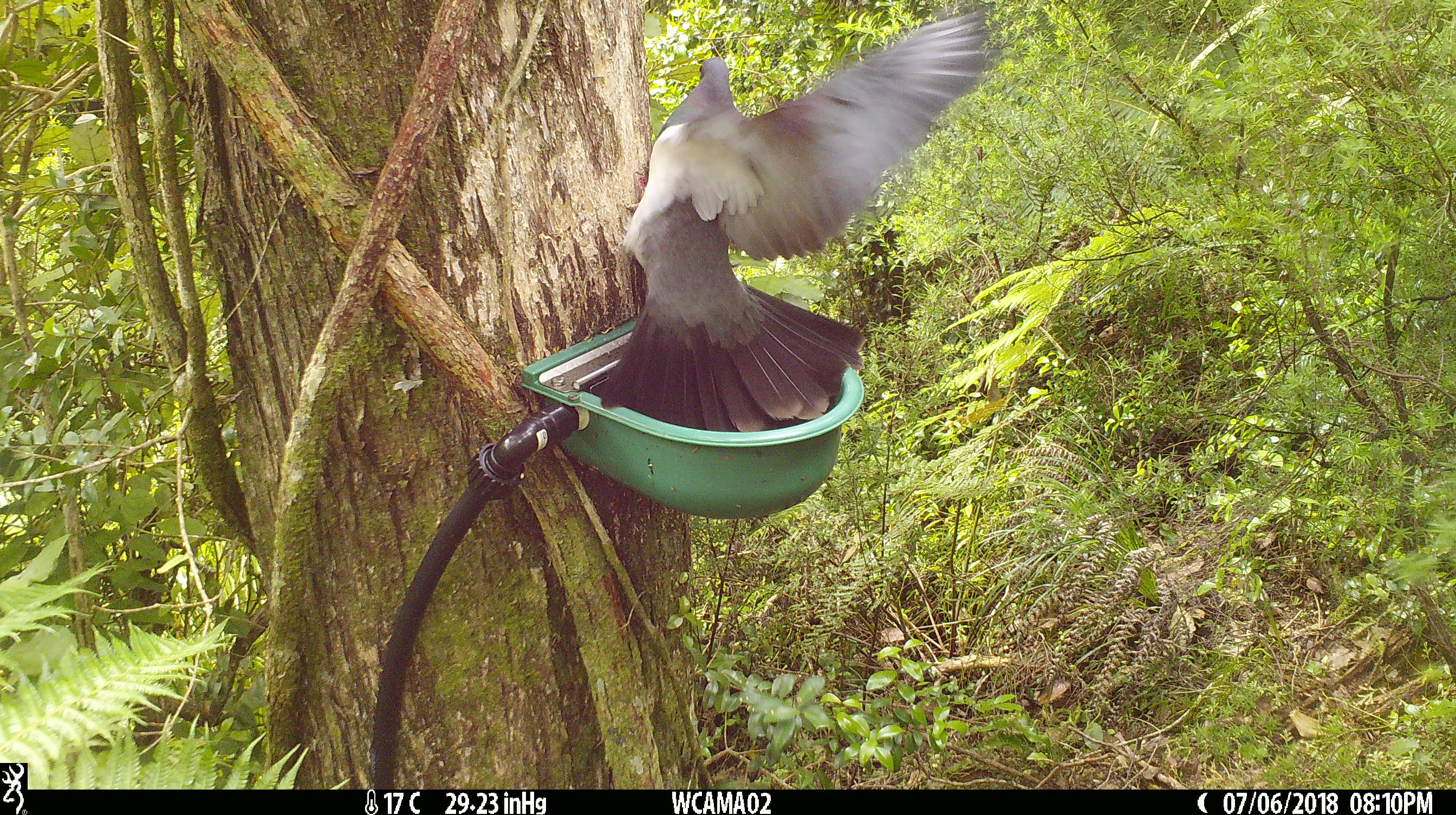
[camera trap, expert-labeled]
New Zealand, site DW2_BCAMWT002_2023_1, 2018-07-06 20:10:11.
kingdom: Animalia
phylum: Chordata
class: Aves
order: Columbiformes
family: Columbidae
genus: Hemiphaga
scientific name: Hemiphaga novaeseelandiae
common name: new zealand pigeon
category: kereru